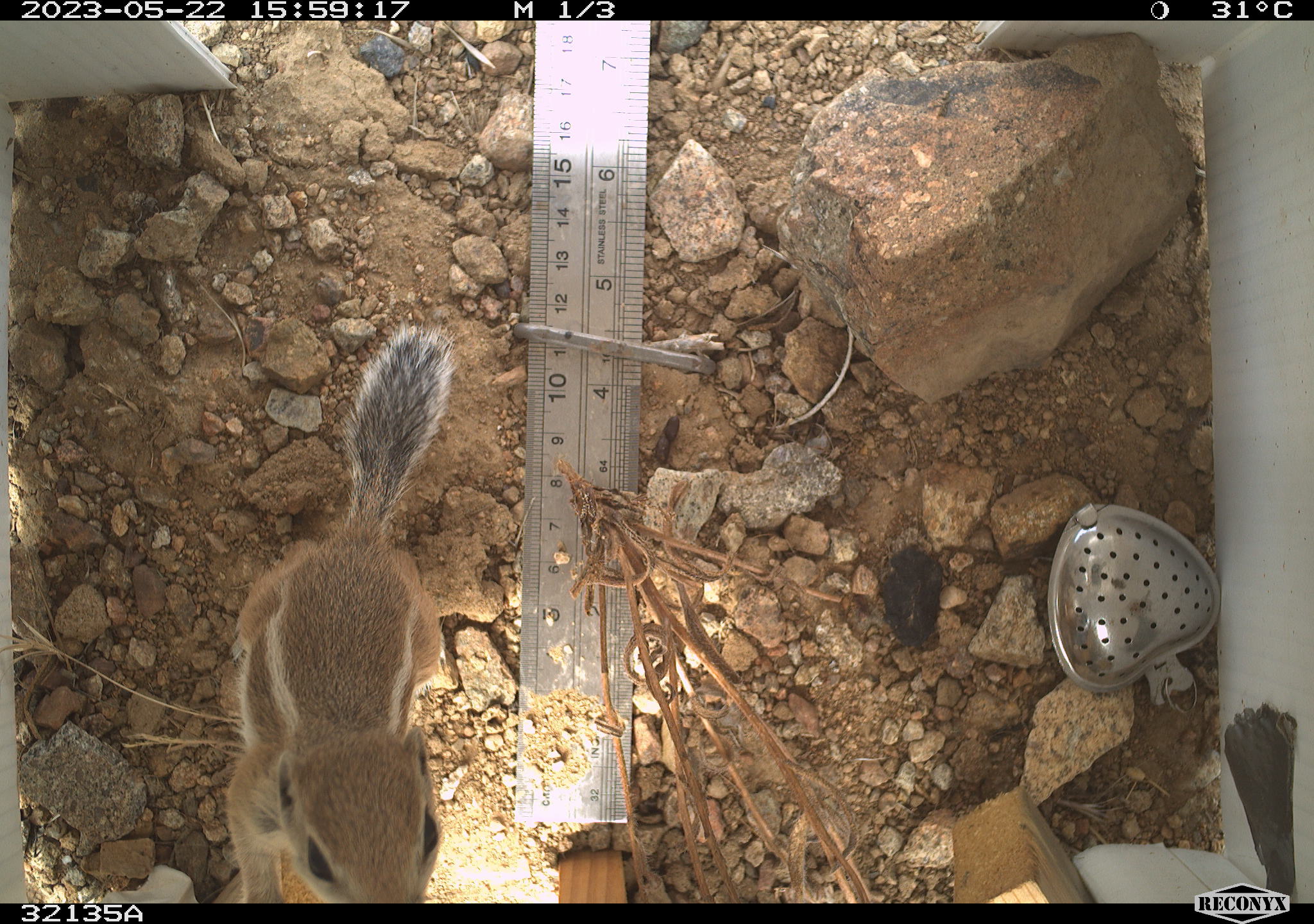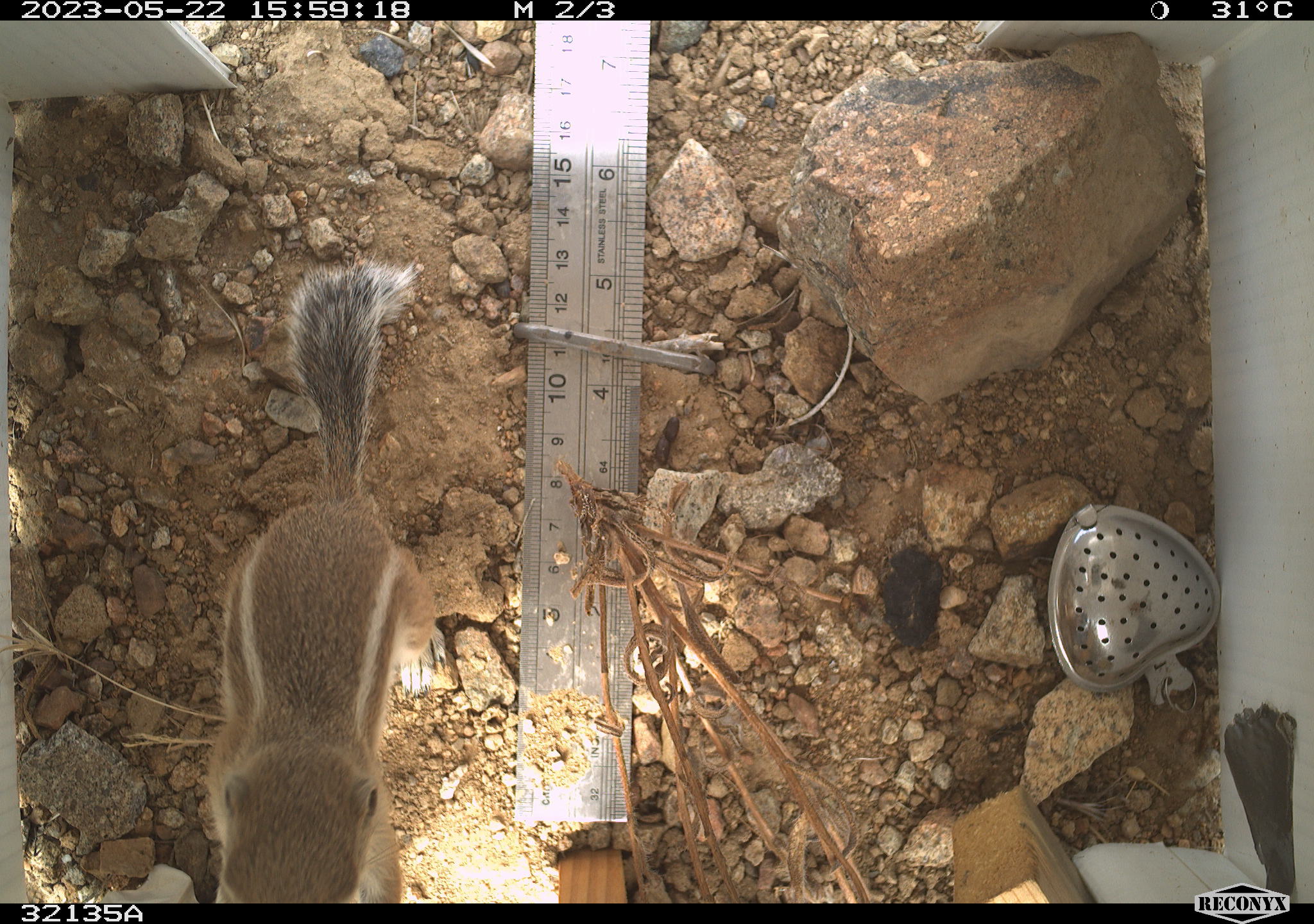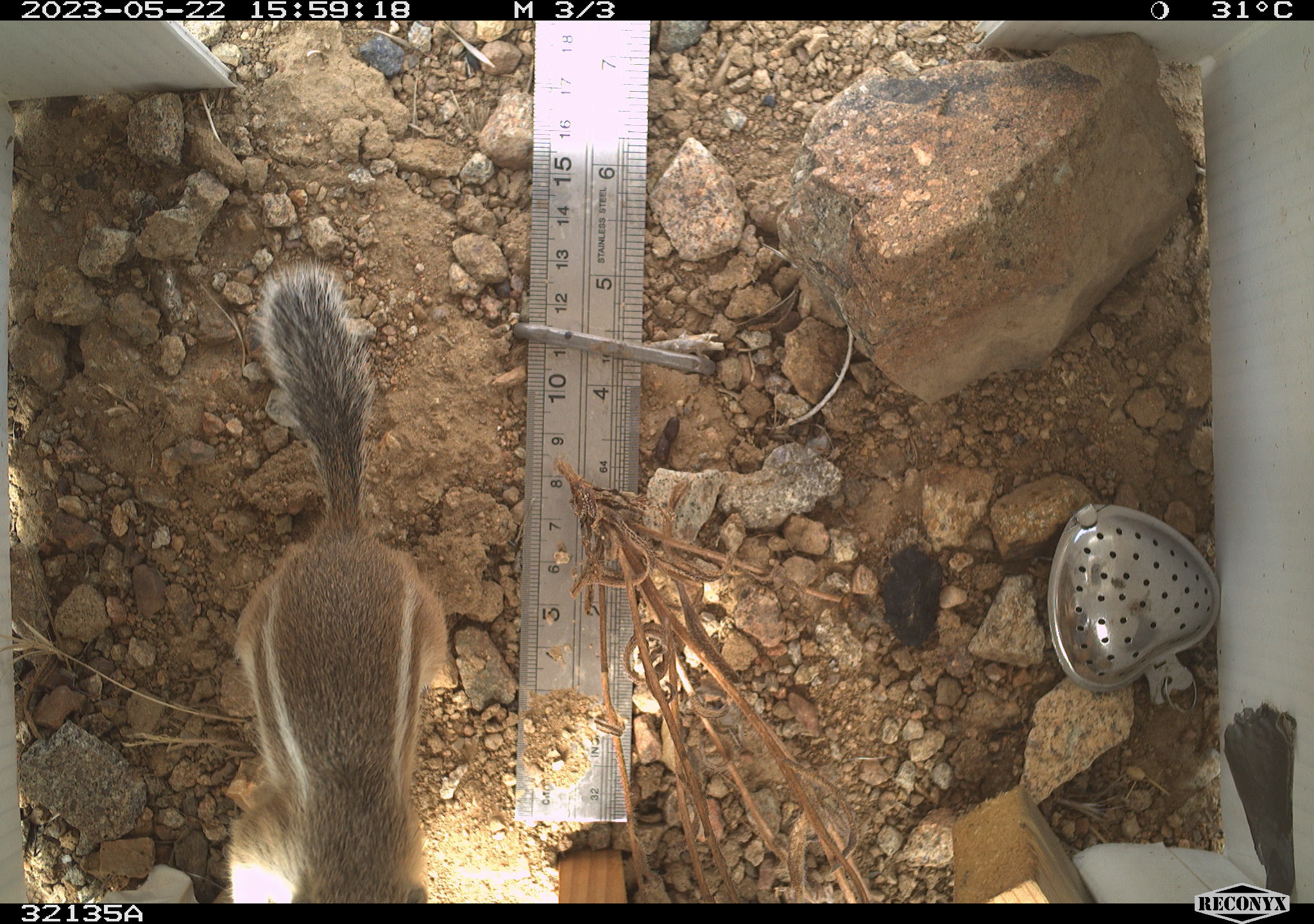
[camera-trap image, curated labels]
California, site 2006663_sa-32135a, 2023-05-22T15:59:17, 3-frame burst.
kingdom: Animalia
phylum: Chordata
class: Mammalia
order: Rodentia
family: Sciuridae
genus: Ammospermophilus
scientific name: Ammospermophilus leucurus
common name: white-tailed antelope squirrel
White-tailed antelope squirrel (Ammospermophilus leucurus).